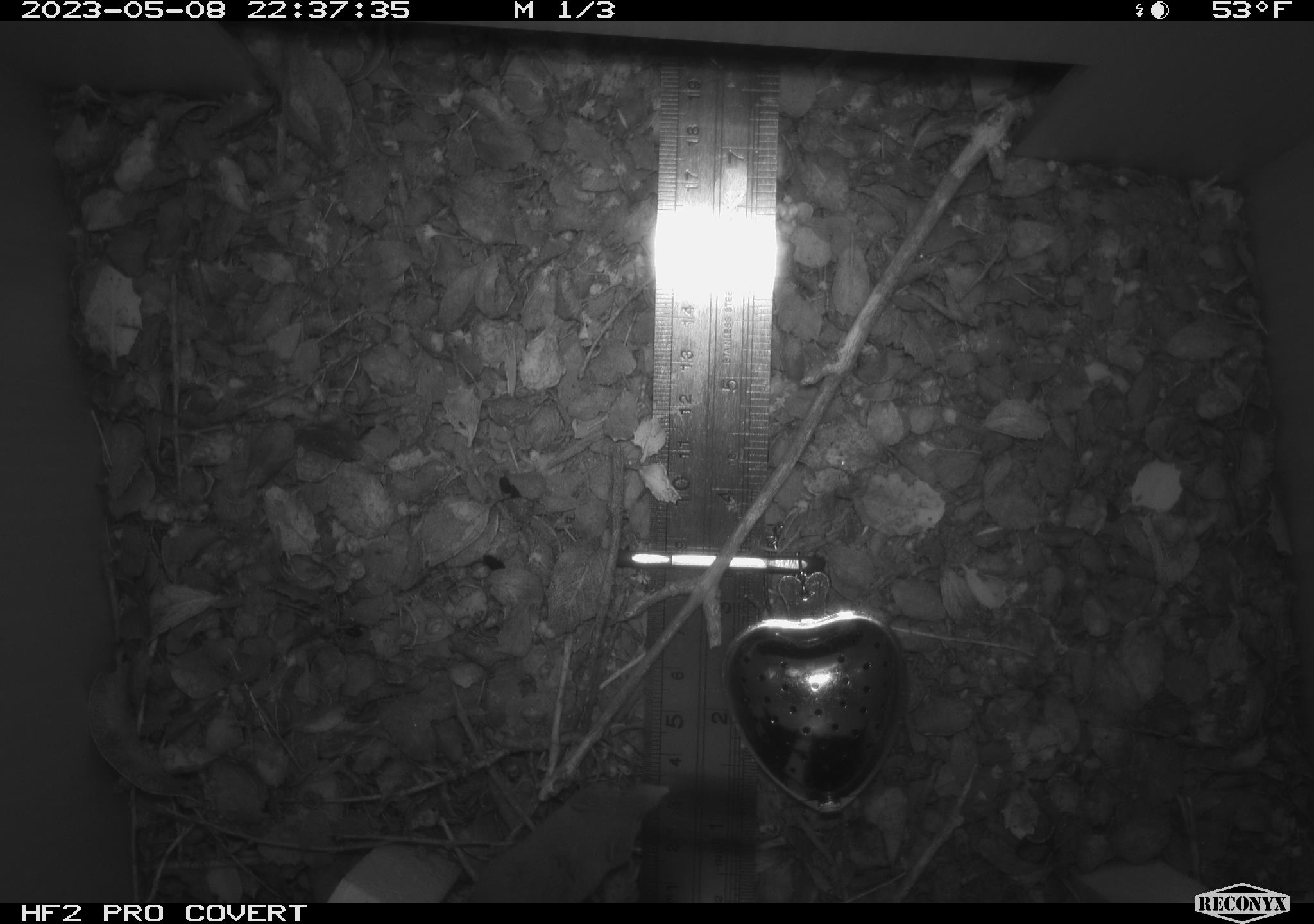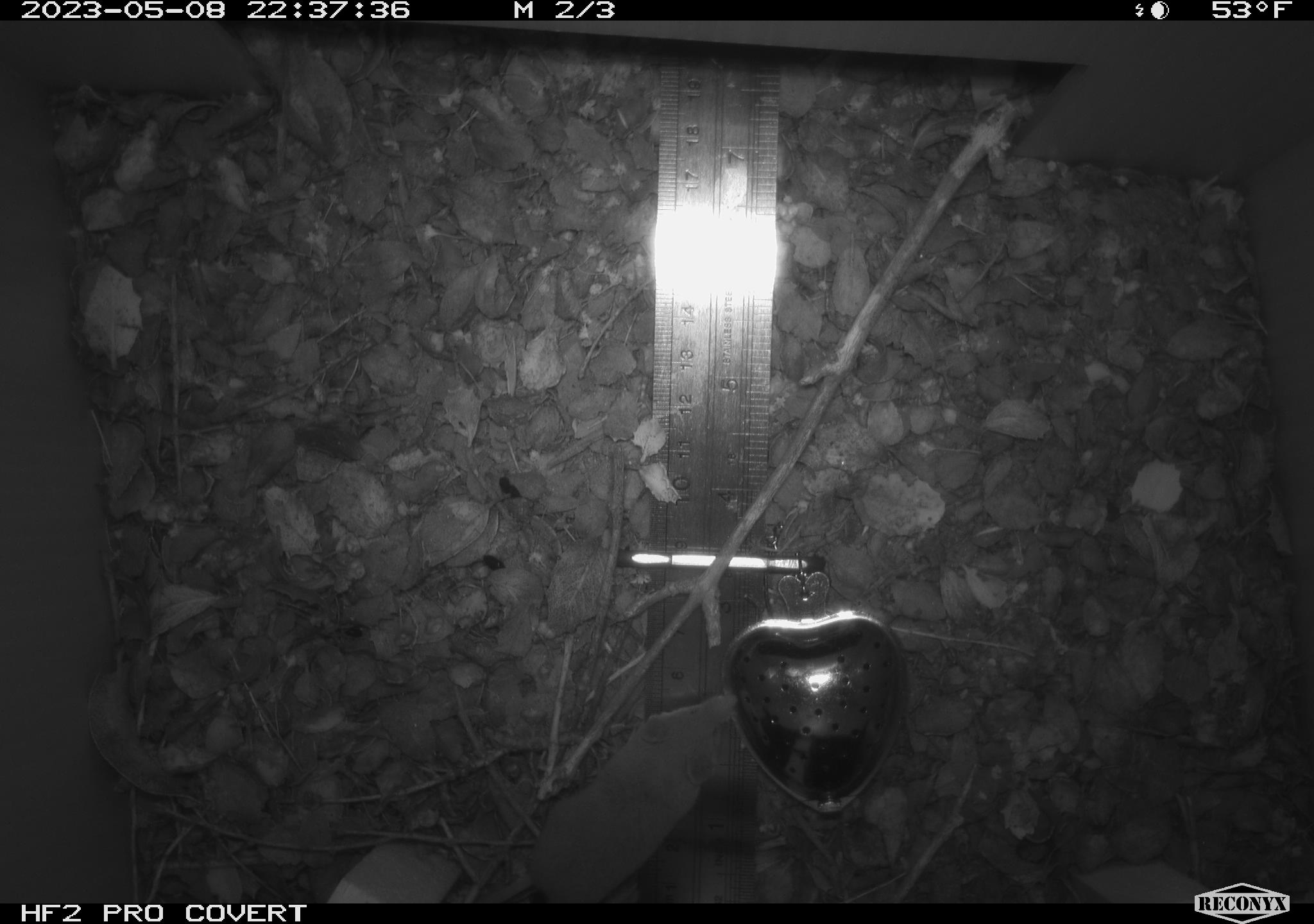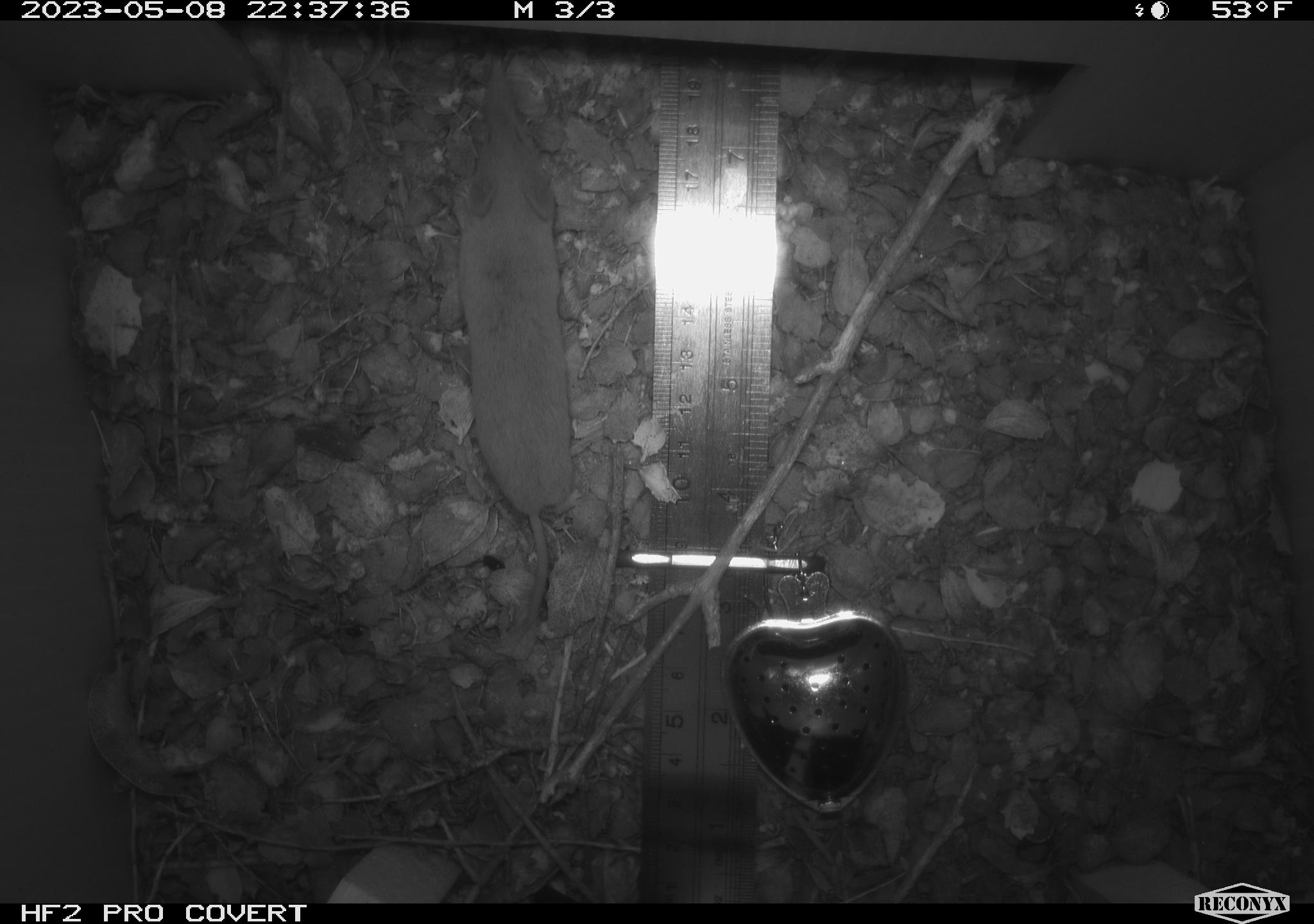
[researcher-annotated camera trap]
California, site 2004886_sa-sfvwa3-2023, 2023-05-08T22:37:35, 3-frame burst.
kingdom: Animalia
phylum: Chordata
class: Mammalia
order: Eulipotyphla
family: Soricidae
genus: Sorex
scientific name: Sorex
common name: long-tailed shrew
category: sorex species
Sorex species (long-tailed shrew) (Sorex).